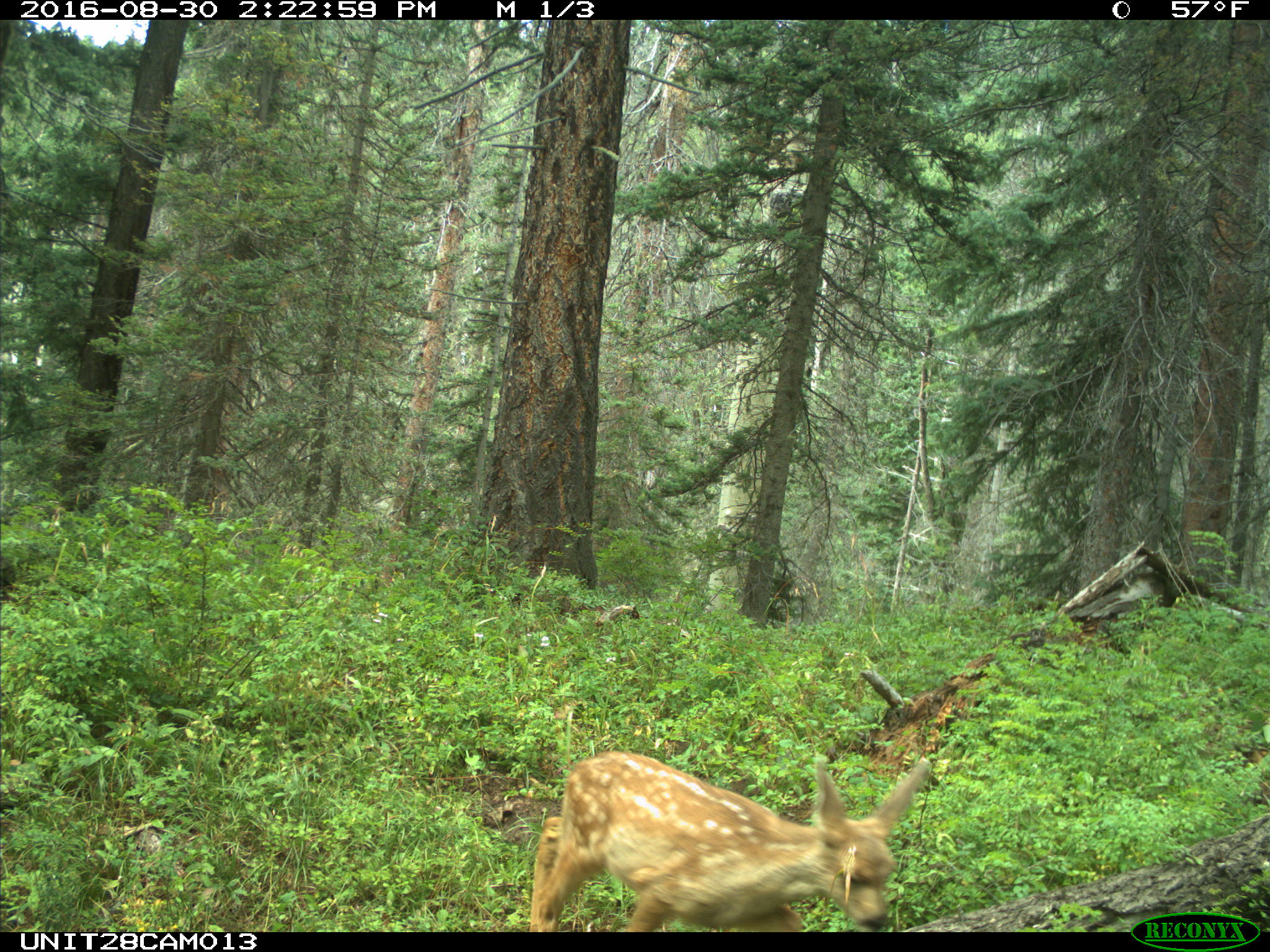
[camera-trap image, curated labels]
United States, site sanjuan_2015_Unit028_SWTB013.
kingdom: Animalia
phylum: Chordata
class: Mammalia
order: Artiodactyla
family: Cervidae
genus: Odocoileus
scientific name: Odocoileus hemionus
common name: mule deer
Odocoileus hemionus (mule deer).